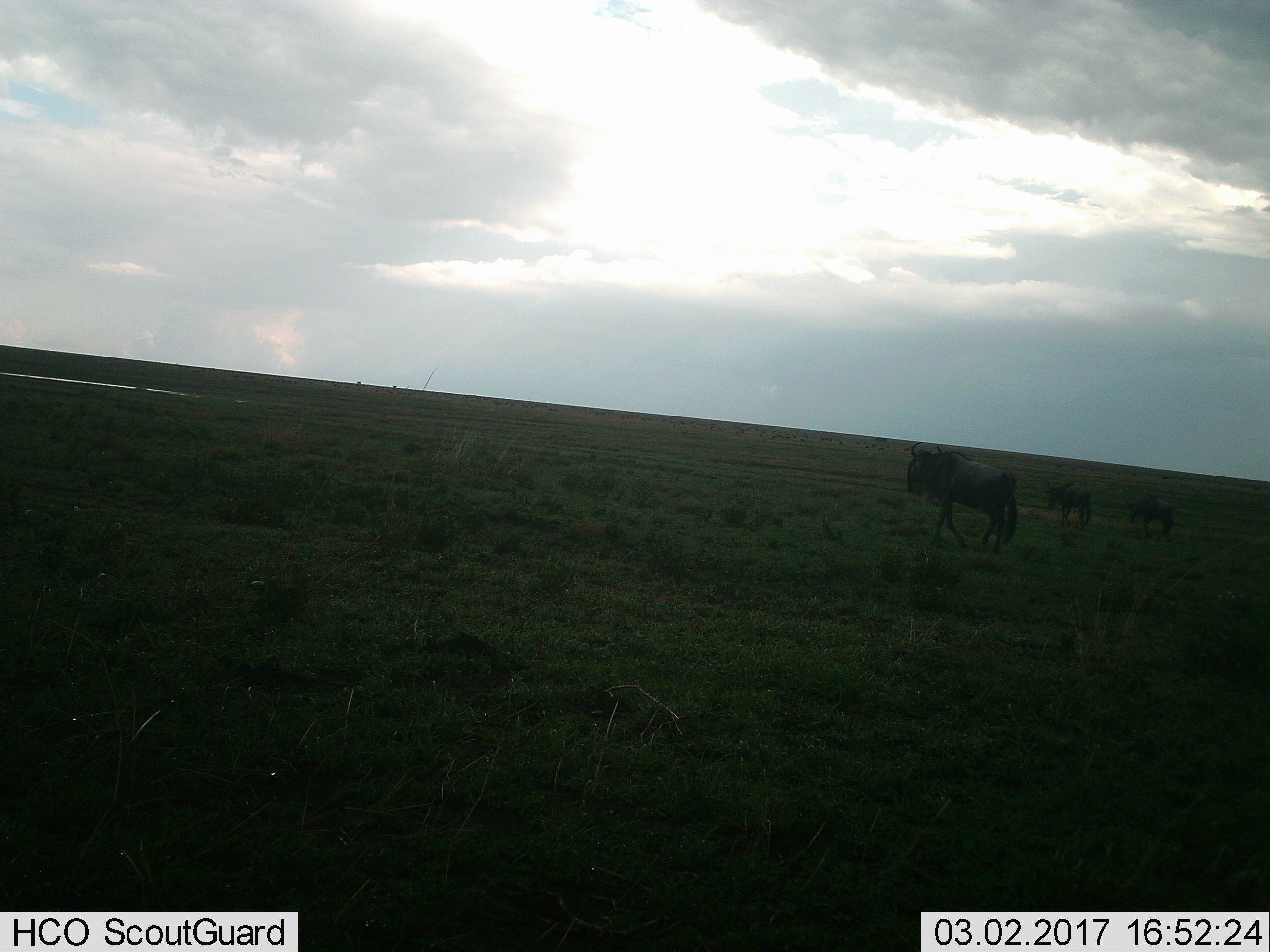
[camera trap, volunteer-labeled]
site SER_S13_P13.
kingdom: Animalia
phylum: Chordata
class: Mammalia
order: Artiodactyla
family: Bovidae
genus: Connochaetes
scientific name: Connochaetes taurinus taurinus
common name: blue wildebeest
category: wildebeestblue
Wildebeestblue (blue wildebeest) (Connochaetes taurinus taurinus), count 3. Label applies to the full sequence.